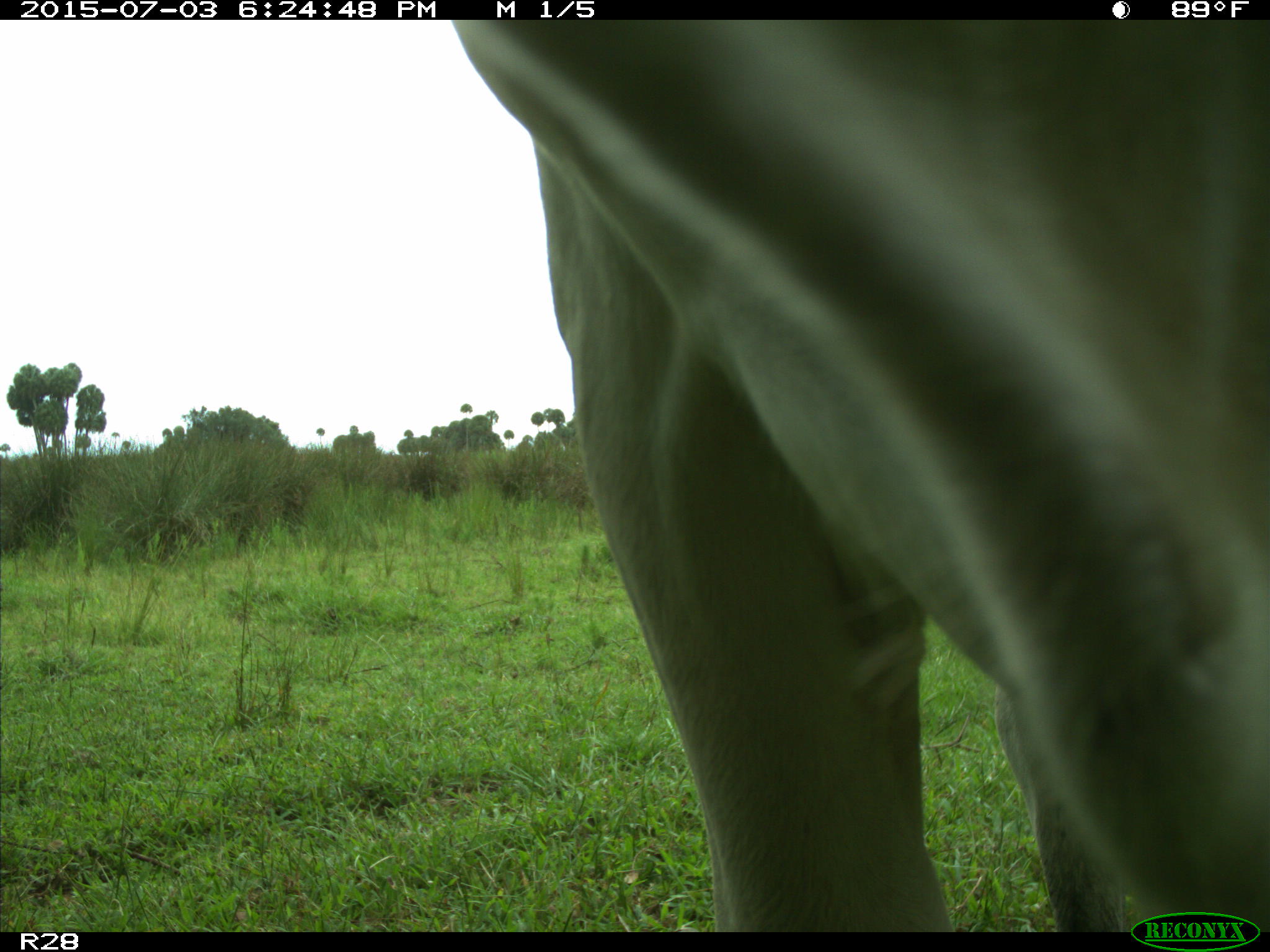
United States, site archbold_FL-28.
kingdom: Animalia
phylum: Chordata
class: Mammalia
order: Artiodactyla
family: Bovidae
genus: Bos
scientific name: Bos taurus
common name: domestic cow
Bos taurus (domestic cow).